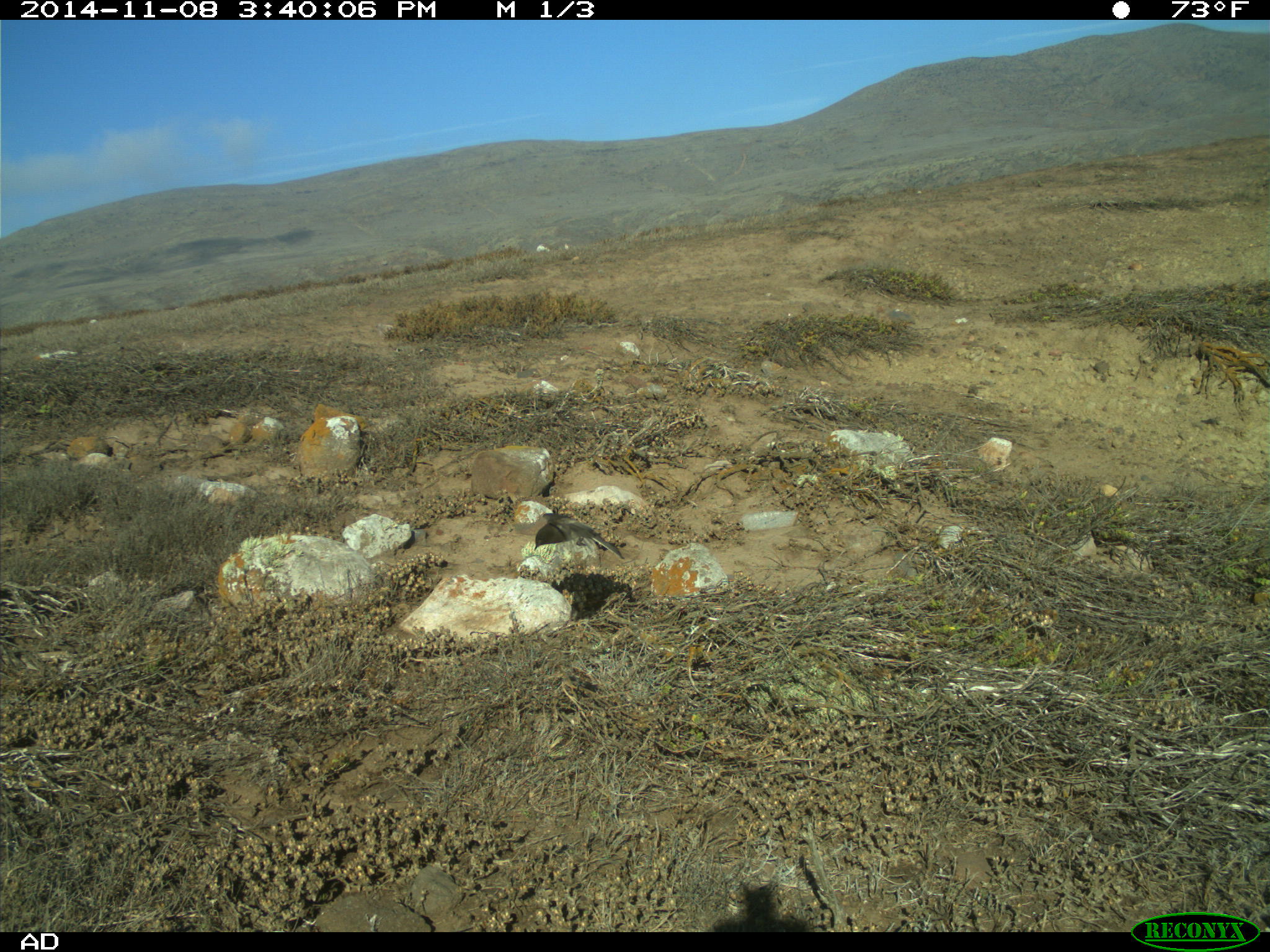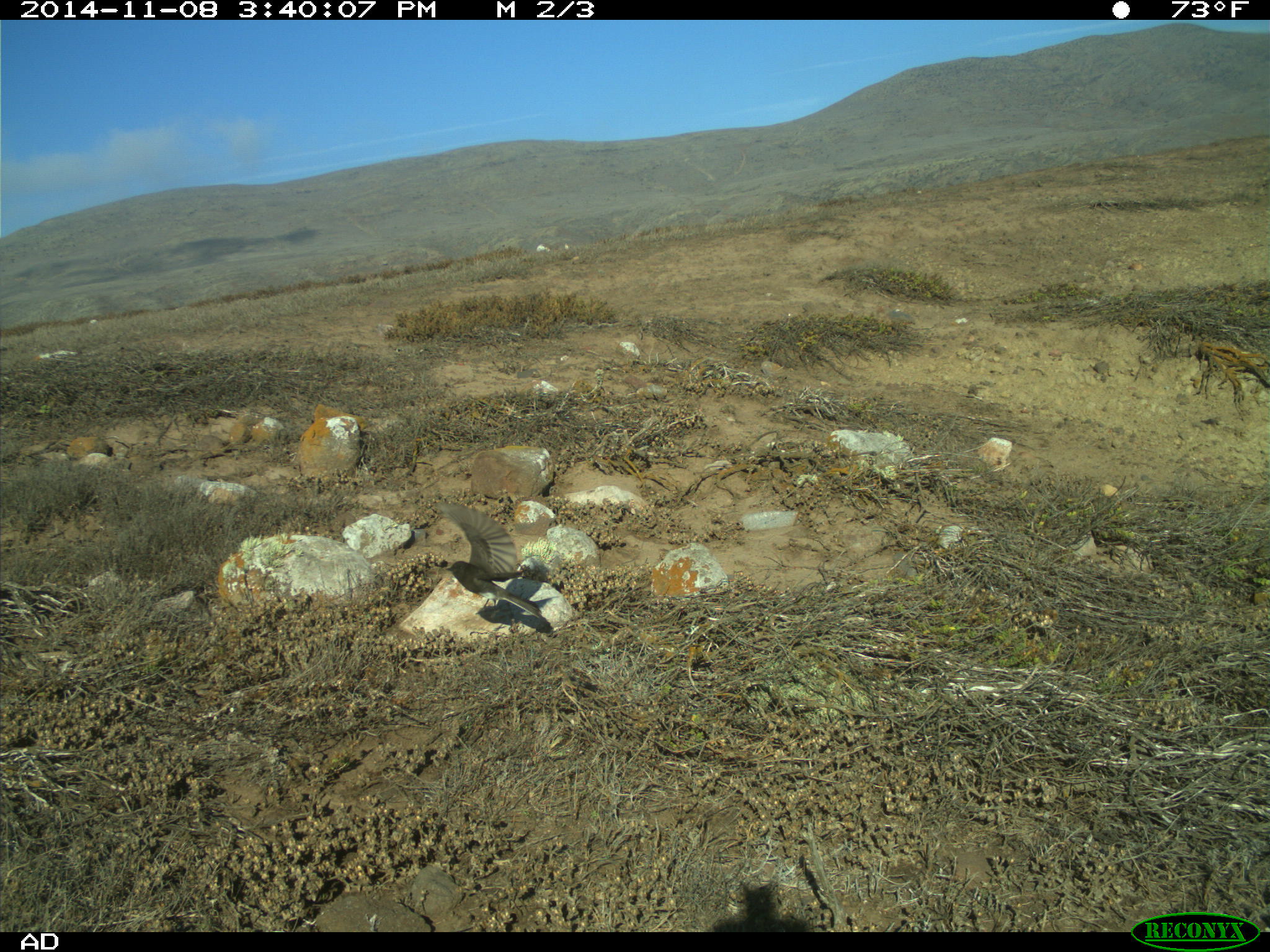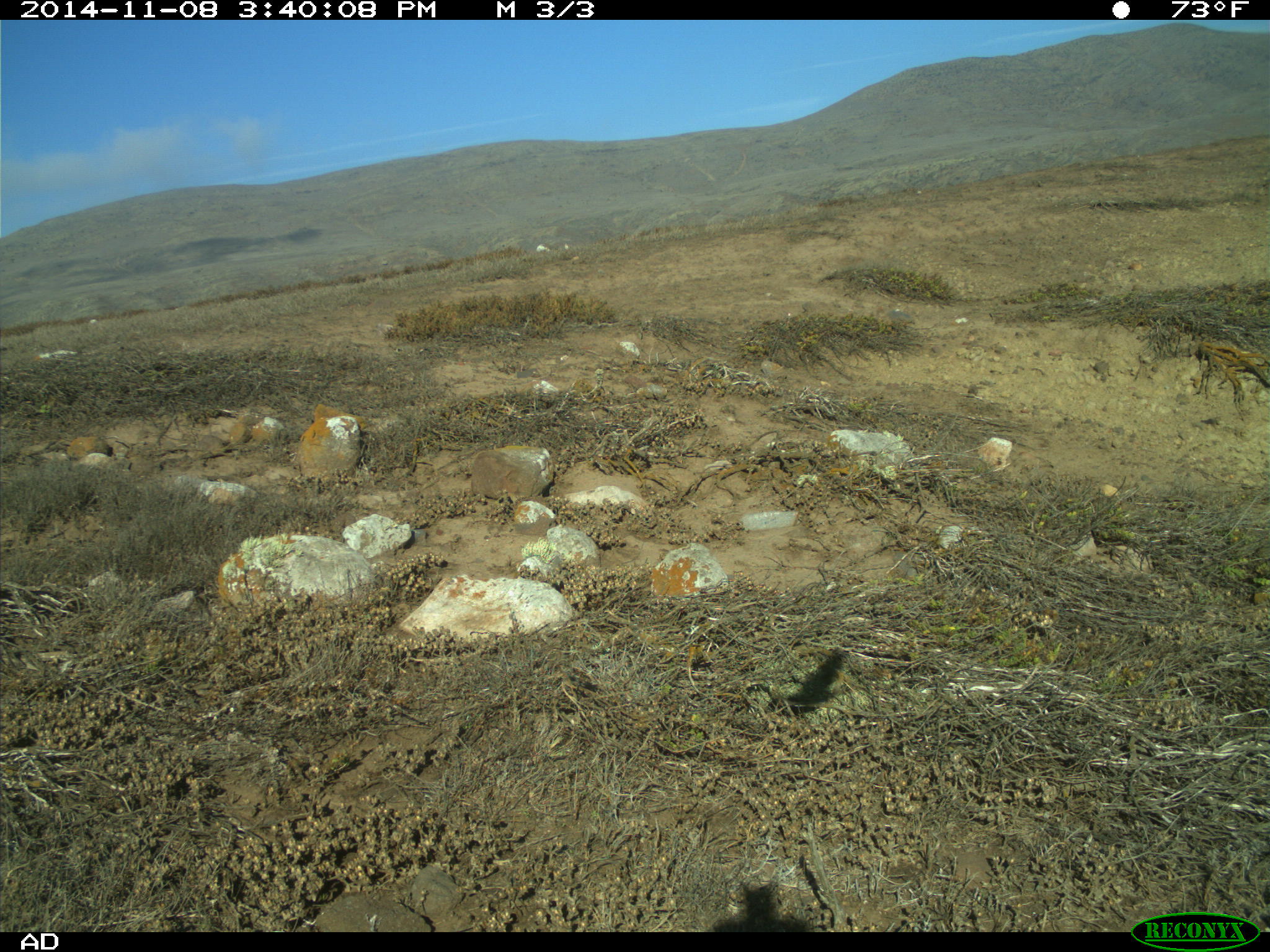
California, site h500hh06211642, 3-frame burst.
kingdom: Animalia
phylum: Chordata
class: Aves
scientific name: Aves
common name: bird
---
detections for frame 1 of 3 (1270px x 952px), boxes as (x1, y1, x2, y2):
bird: (533, 512, 624, 561)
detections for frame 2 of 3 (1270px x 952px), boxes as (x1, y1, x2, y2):
bird: (436, 502, 541, 618)